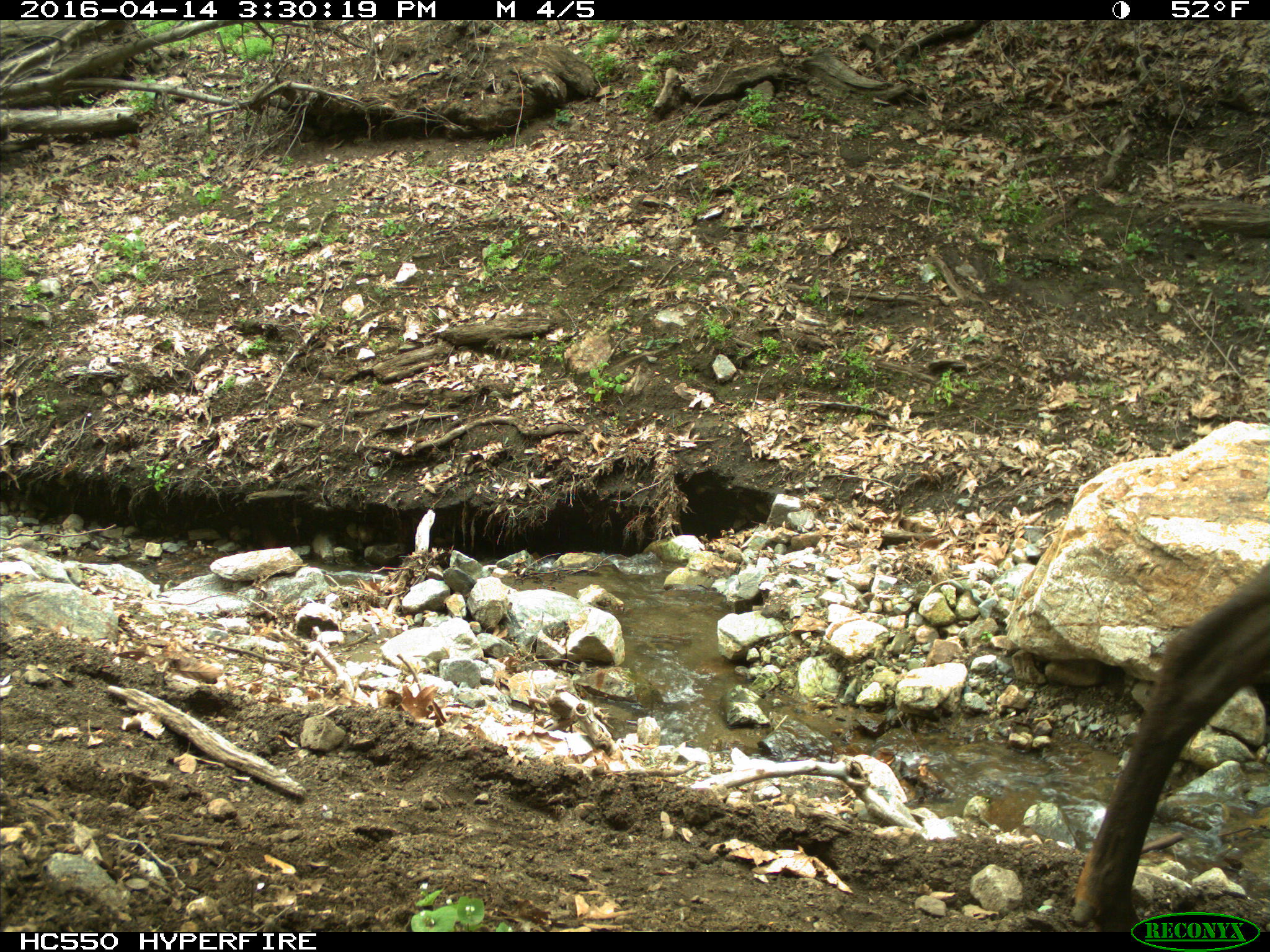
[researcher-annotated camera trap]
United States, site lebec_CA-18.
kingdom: Animalia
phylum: Chordata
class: Mammalia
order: Artiodactyla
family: Cervidae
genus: Cervus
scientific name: Cervus canadensis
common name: elk